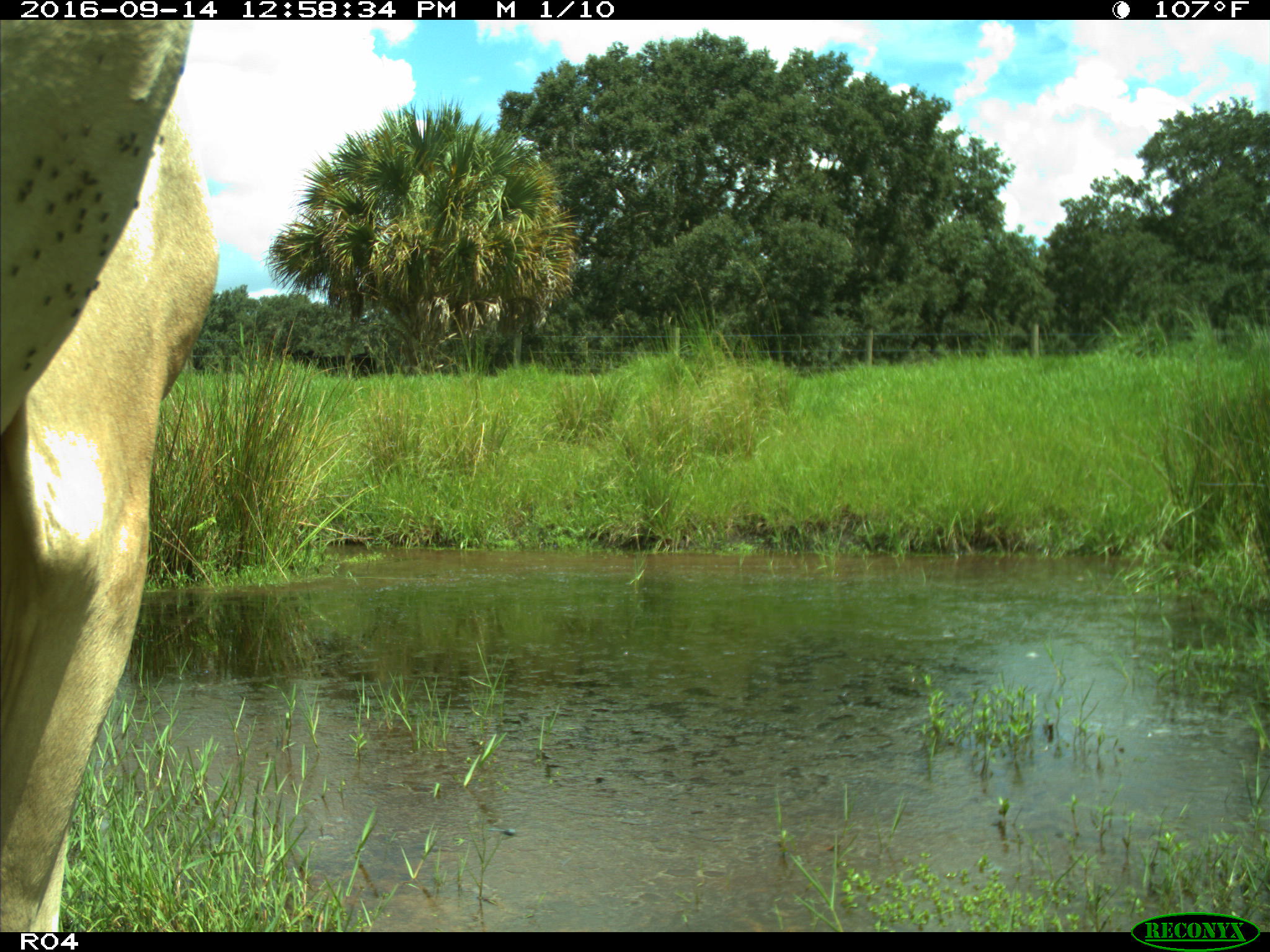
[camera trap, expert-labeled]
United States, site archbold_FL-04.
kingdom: Animalia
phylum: Chordata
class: Mammalia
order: Artiodactyla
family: Bovidae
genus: Bos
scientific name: Bos taurus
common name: domestic cow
Bos taurus (domestic cow).